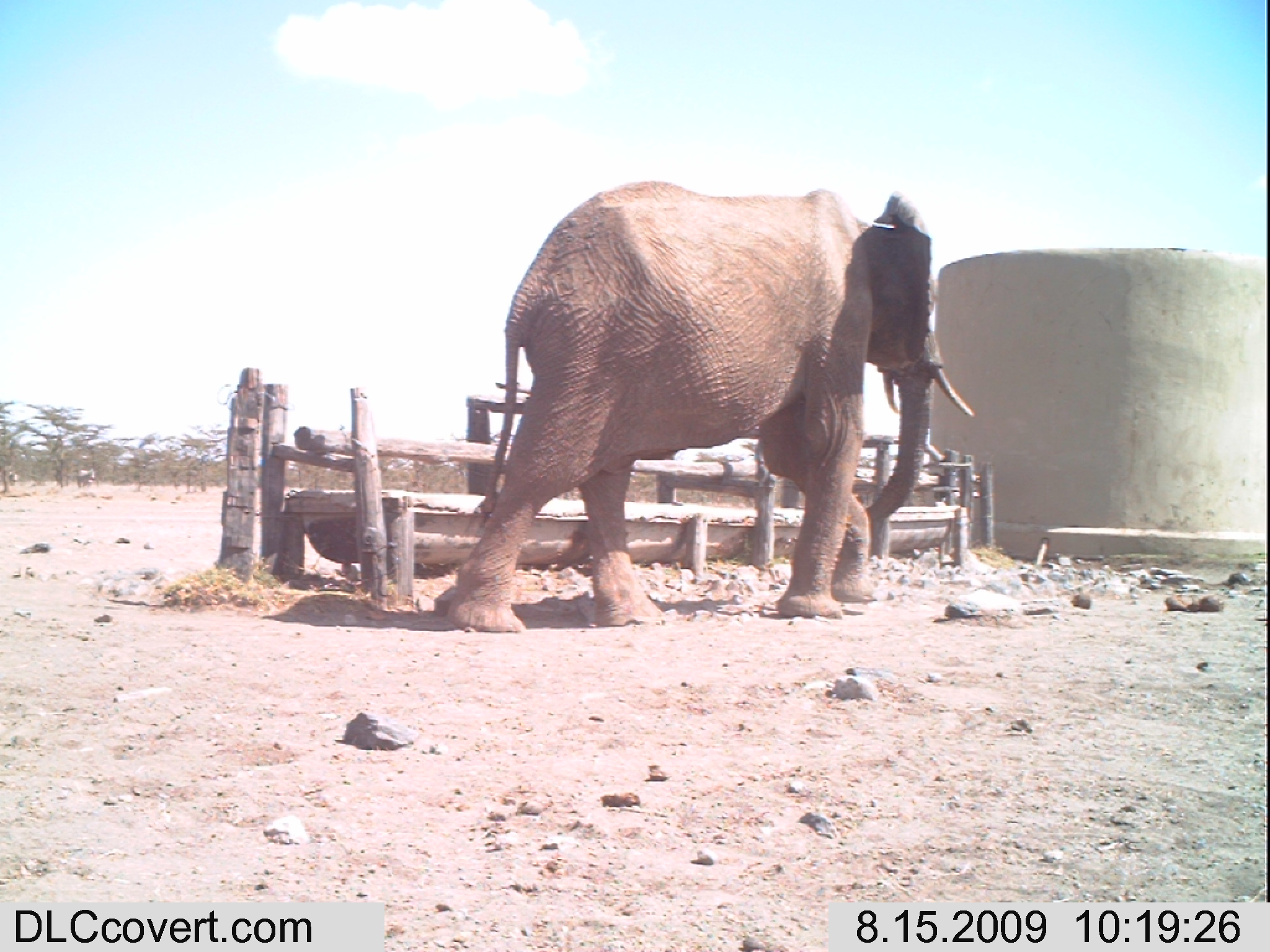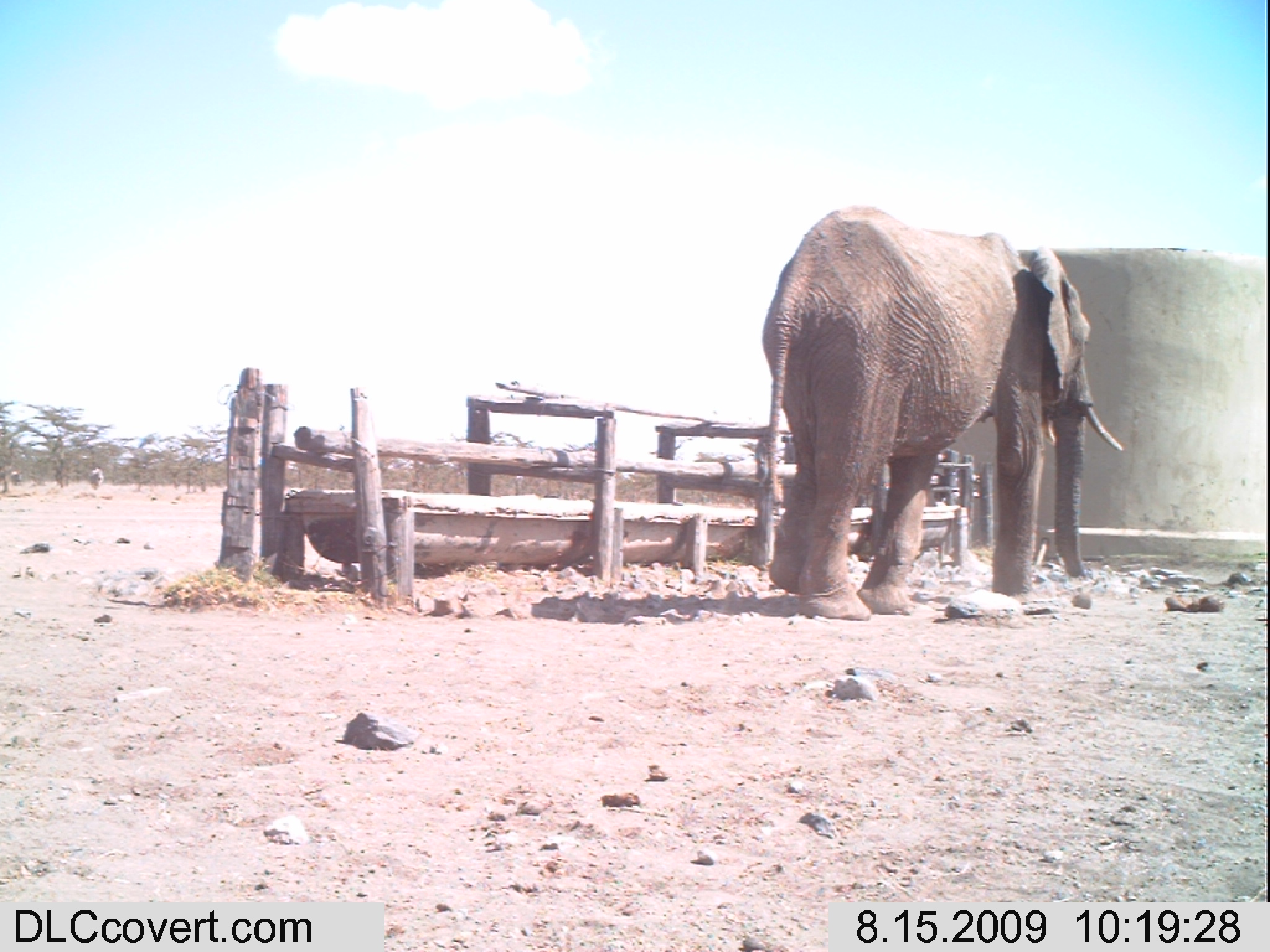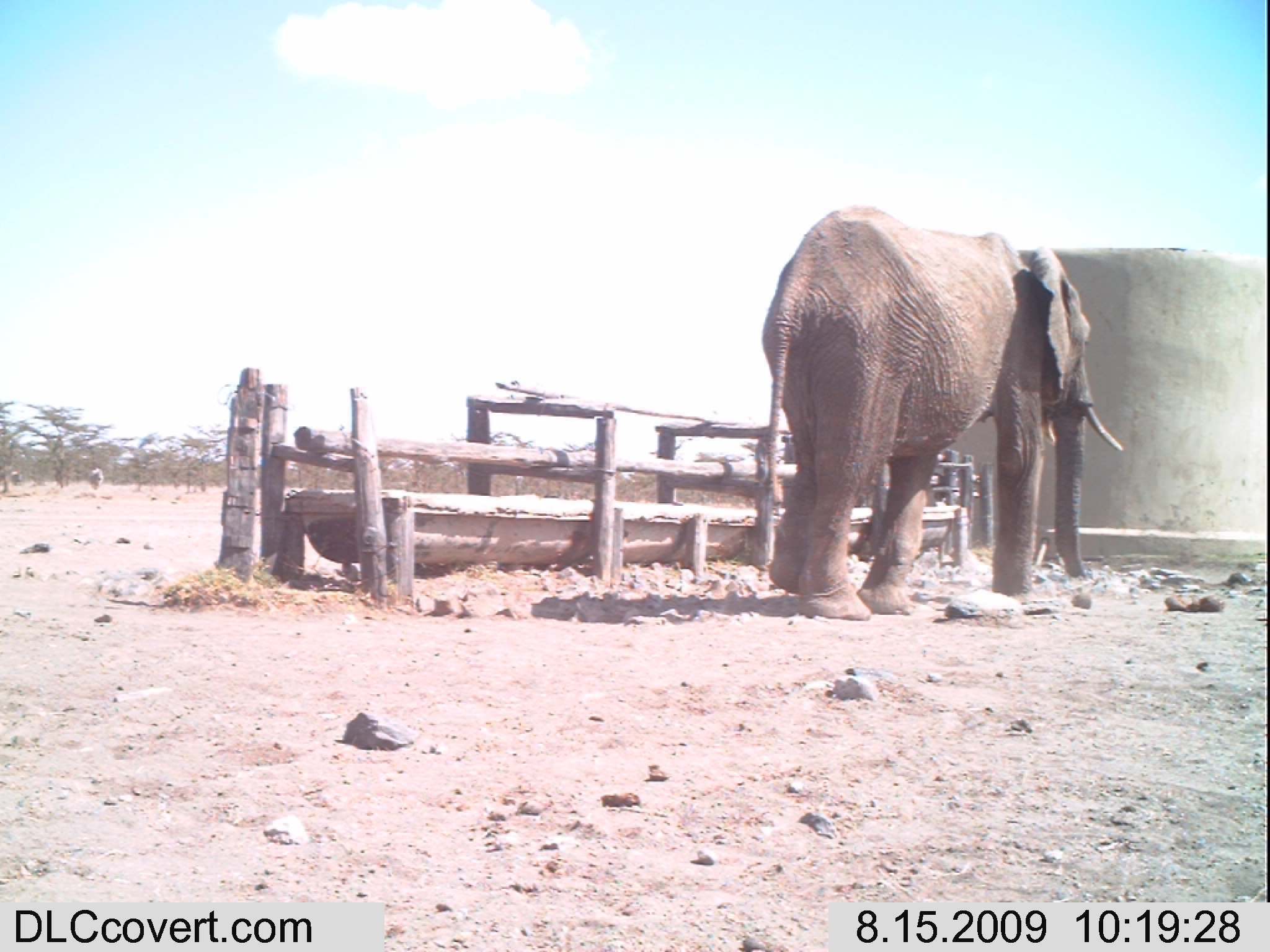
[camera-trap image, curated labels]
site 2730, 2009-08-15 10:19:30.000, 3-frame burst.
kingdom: Animalia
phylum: Chordata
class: Mammalia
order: Perissodactyla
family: Equidae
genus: Equus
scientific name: Equus quagga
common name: plains zebra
Equus quagga (plains zebra), count 2.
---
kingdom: Animalia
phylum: Chordata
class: Mammalia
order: Proboscidea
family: Elephantidae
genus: Loxodonta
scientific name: Loxodonta africana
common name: african bush elephant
Loxodonta africana (african bush elephant), count 1.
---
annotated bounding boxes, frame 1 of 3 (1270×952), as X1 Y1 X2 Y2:
equus quagga: 437 177 974 632; 74 468 95 489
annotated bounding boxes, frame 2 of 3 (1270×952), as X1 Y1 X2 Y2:
loxodonta africana: 759 203 1123 623; 0 469 23 495; 88 466 105 490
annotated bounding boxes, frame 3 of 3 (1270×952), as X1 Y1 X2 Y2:
equus quagga: 757 200 1123 620; 85 468 106 494; 0 469 20 495